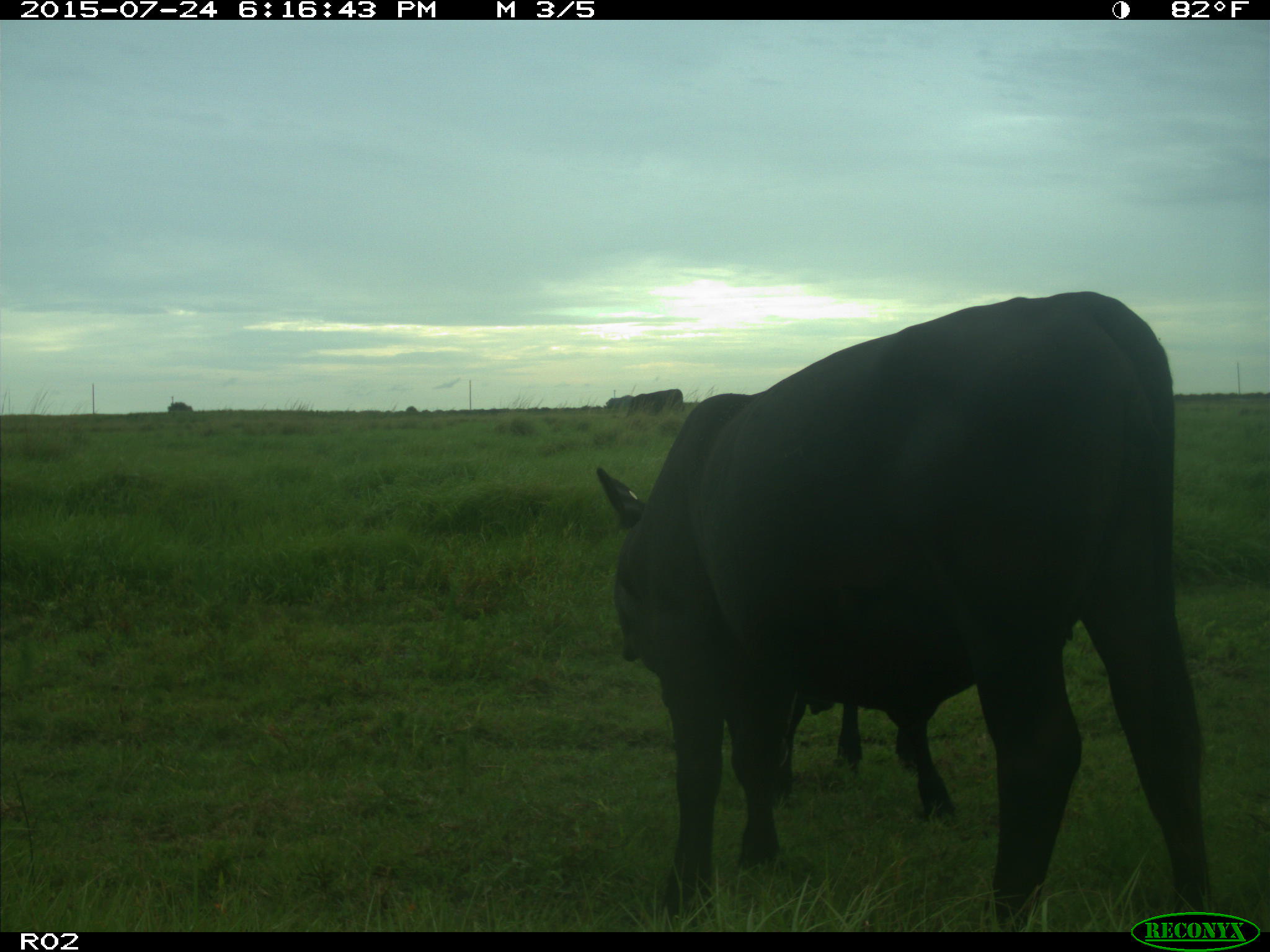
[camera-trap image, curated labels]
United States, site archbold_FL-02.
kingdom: Animalia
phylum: Chordata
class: Mammalia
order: Artiodactyla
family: Bovidae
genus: Bos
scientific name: Bos taurus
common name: domestic cow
Bos taurus (domestic cow).